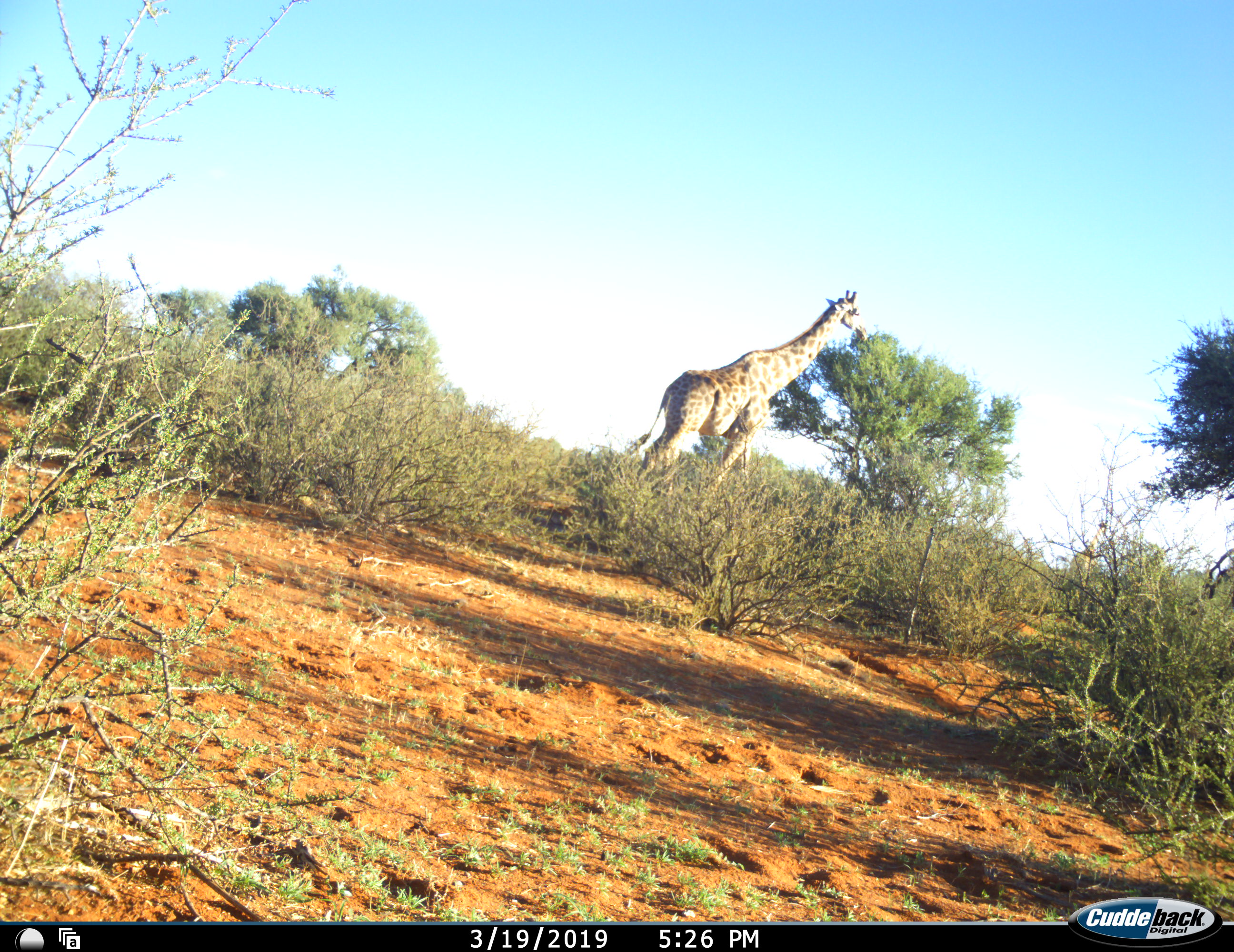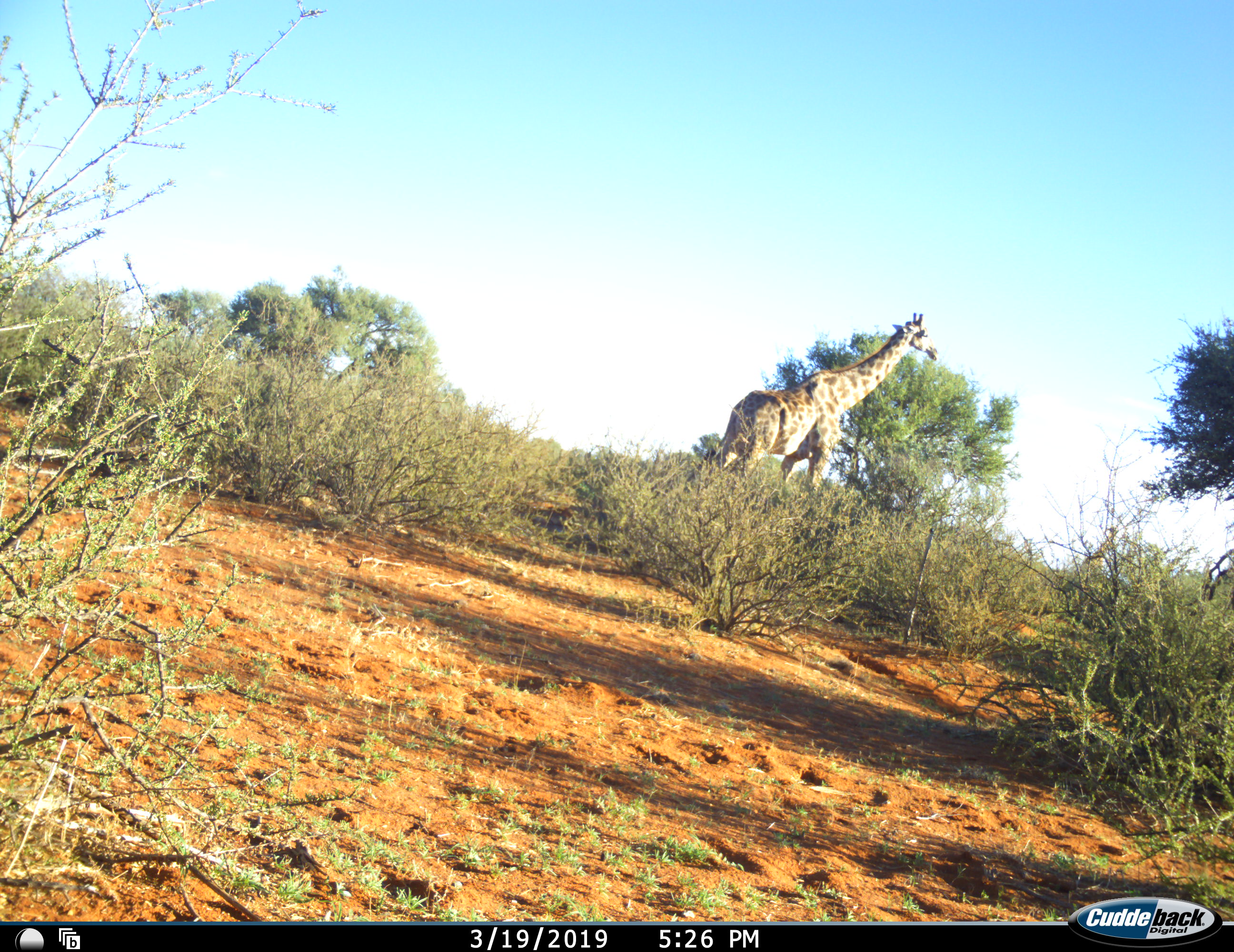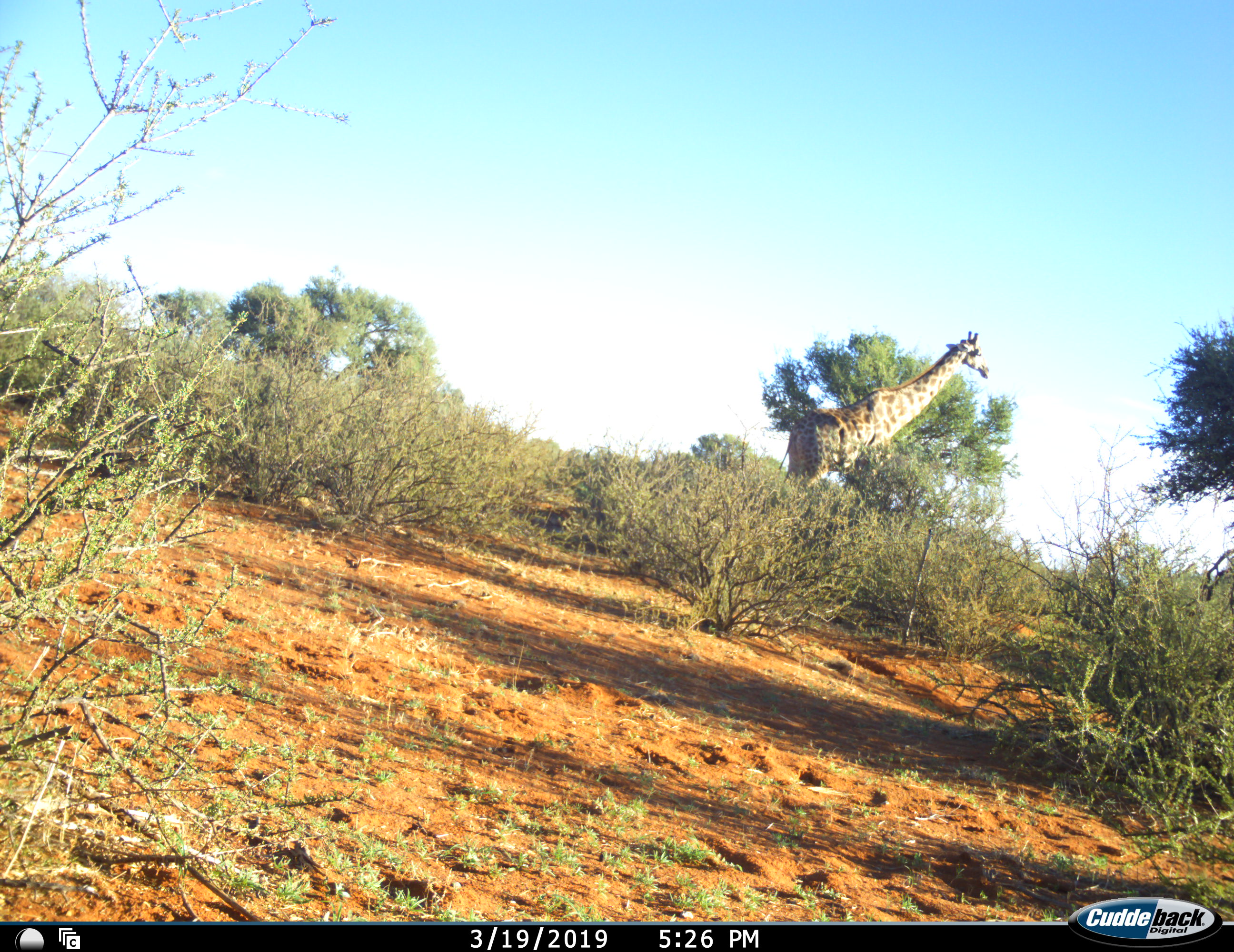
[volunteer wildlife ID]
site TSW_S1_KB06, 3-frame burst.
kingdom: Animalia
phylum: Chordata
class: Mammalia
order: Artiodactyla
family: Giraffidae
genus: Giraffa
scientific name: Giraffa camelopardalis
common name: giraffe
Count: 1.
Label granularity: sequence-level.